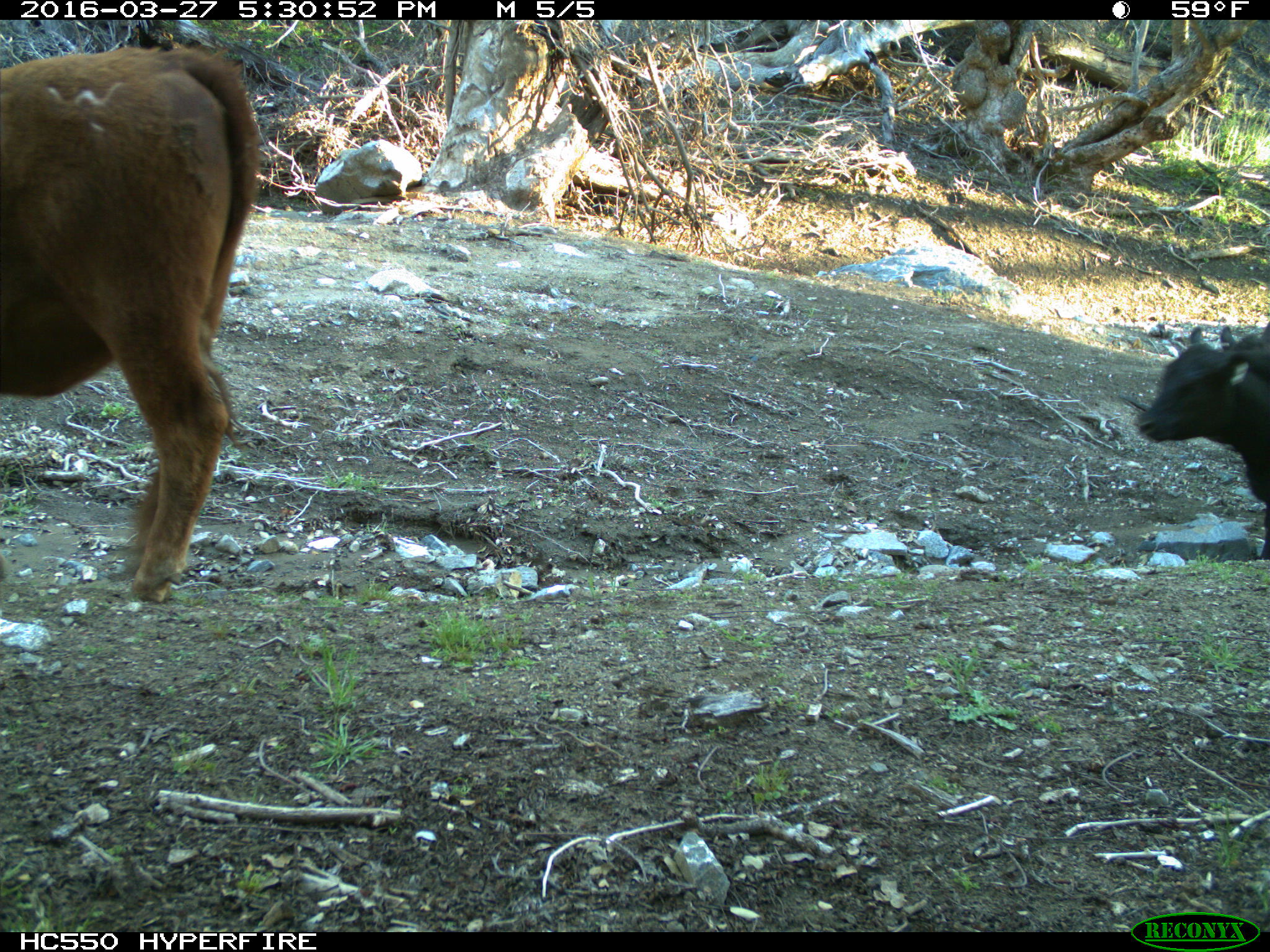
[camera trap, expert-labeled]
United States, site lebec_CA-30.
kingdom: Animalia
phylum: Chordata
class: Mammalia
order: Artiodactyla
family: Bovidae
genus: Bos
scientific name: Bos taurus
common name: domestic cow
Bos taurus (domestic cow).